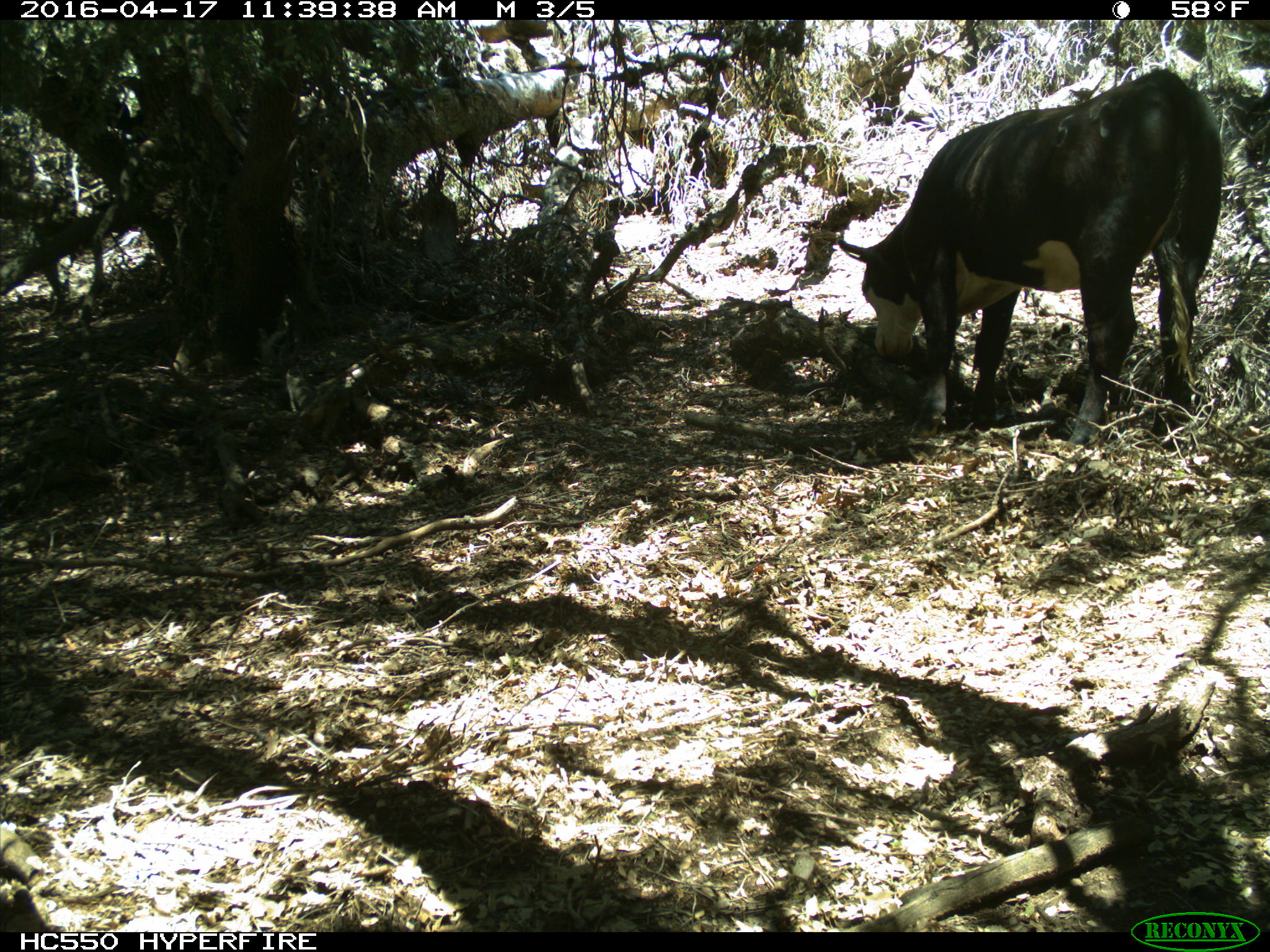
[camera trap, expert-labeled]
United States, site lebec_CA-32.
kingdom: Animalia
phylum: Chordata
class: Mammalia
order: Artiodactyla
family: Bovidae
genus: Bos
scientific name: Bos taurus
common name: domestic cow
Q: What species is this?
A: Bos taurus (domestic cow).